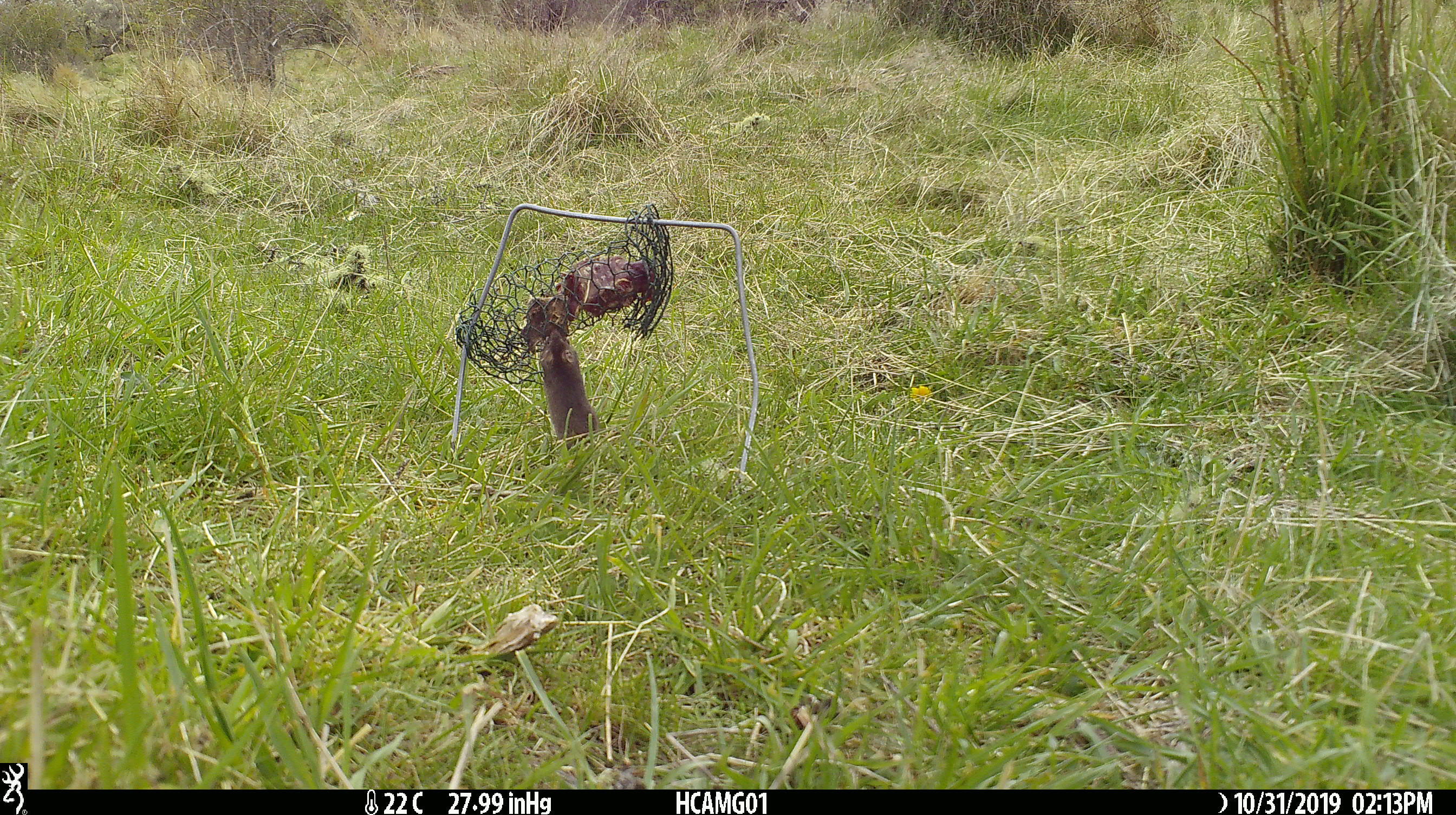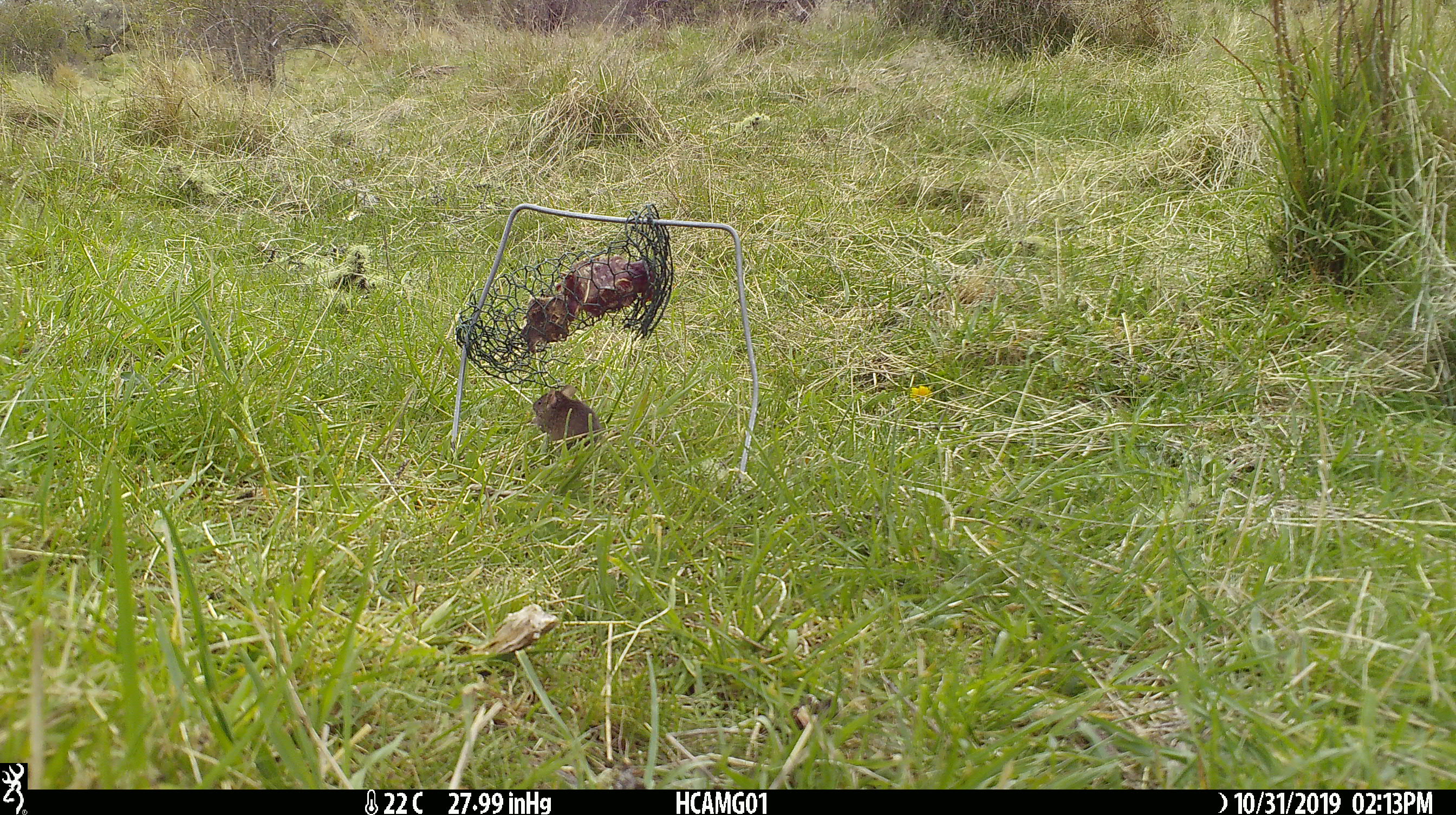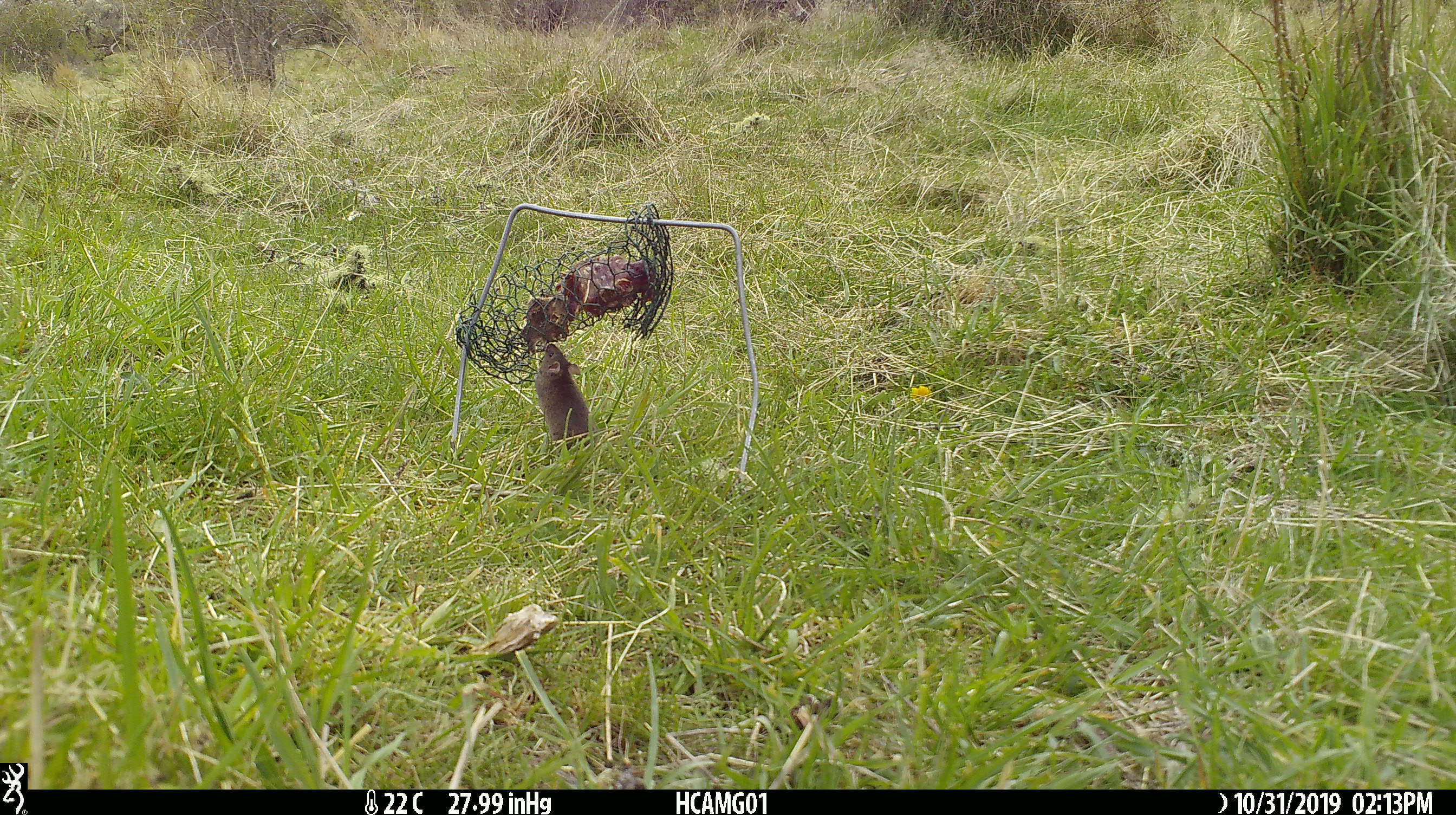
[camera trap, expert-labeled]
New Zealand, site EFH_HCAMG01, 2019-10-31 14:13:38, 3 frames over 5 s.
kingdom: Animalia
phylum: Chordata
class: Mammalia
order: Rodentia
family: Muridae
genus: Mus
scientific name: Mus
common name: mouse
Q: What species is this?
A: Mouse (Mus).